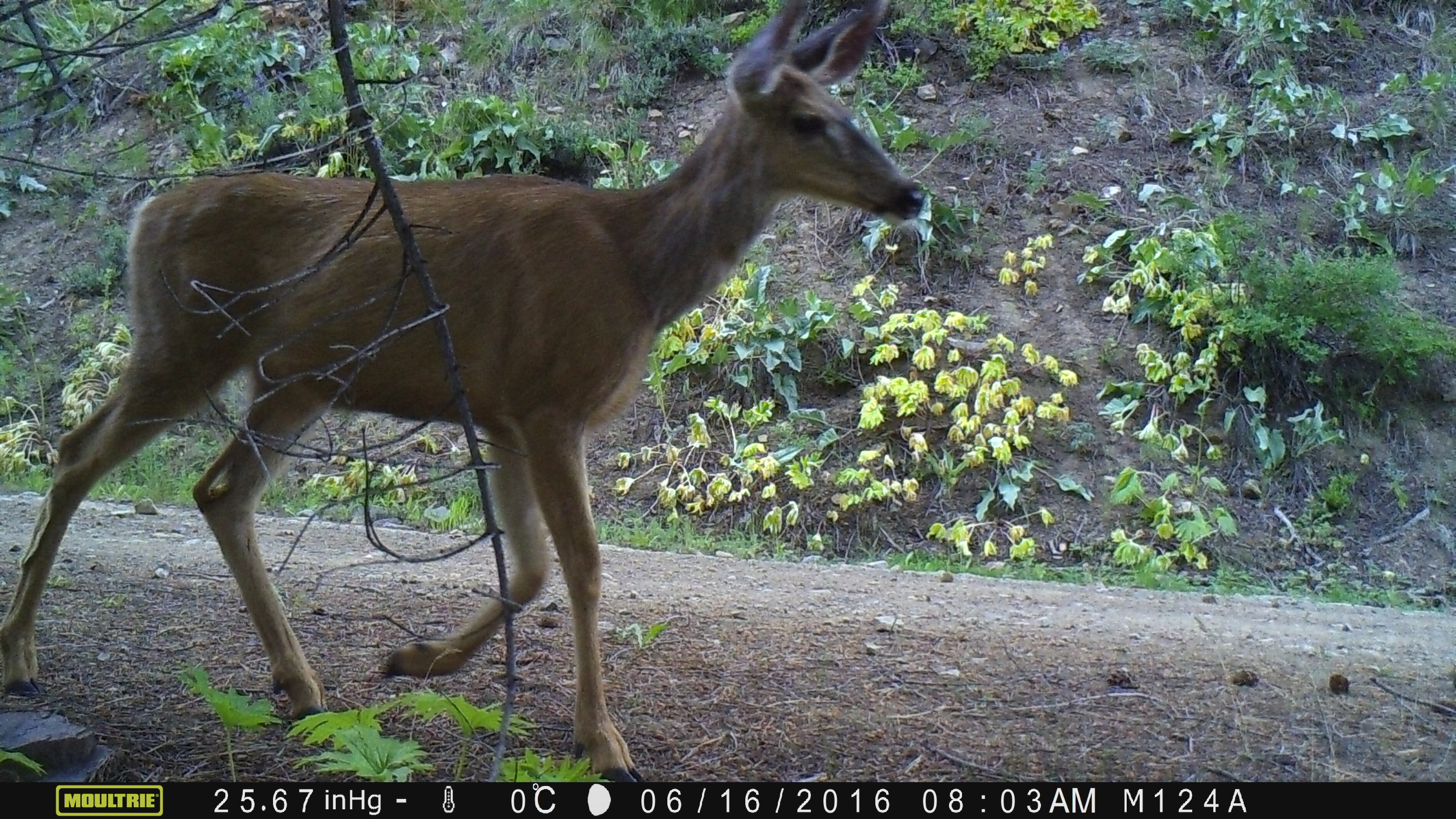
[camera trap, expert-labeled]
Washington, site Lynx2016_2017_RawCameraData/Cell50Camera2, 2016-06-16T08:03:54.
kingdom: Animalia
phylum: Chordata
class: Mammalia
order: Artiodactyla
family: Cervidae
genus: Odocoileus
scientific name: Odocoileus hemionus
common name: mule deer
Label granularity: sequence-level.